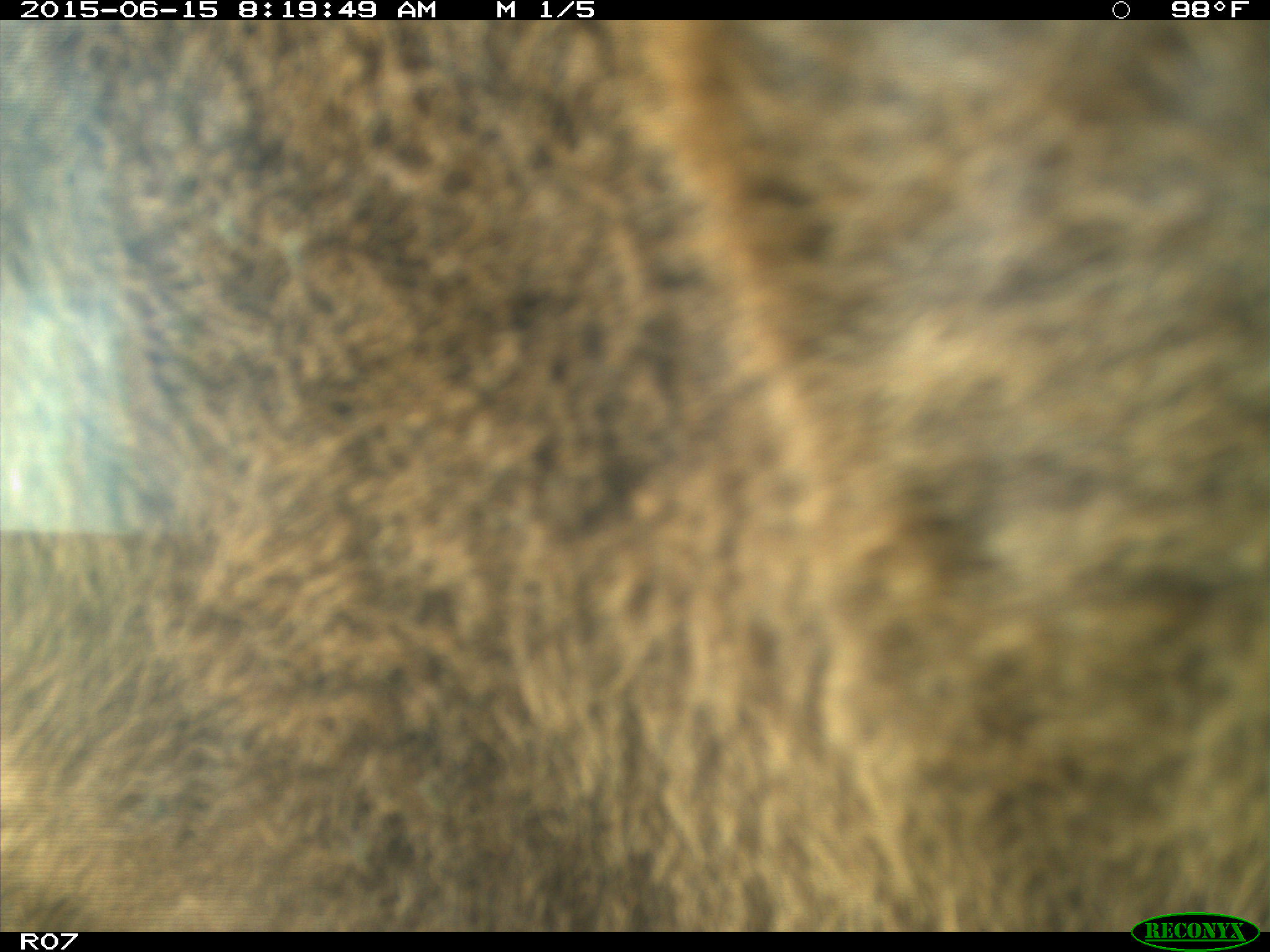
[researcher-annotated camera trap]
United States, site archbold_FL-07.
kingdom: Animalia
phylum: Chordata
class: Mammalia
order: Artiodactyla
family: Bovidae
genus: Bos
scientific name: Bos taurus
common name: domestic cow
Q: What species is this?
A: Bos taurus (domestic cow).